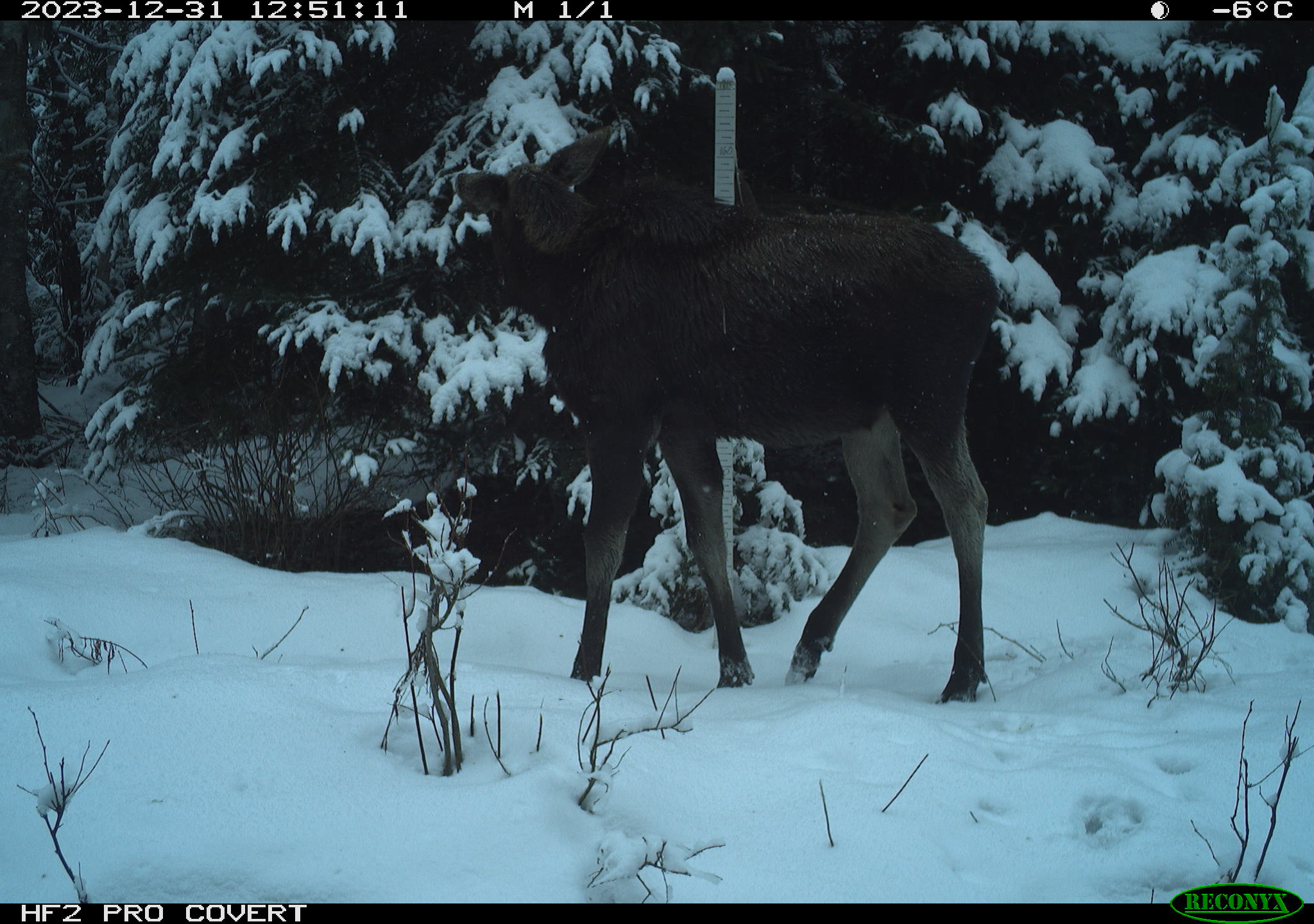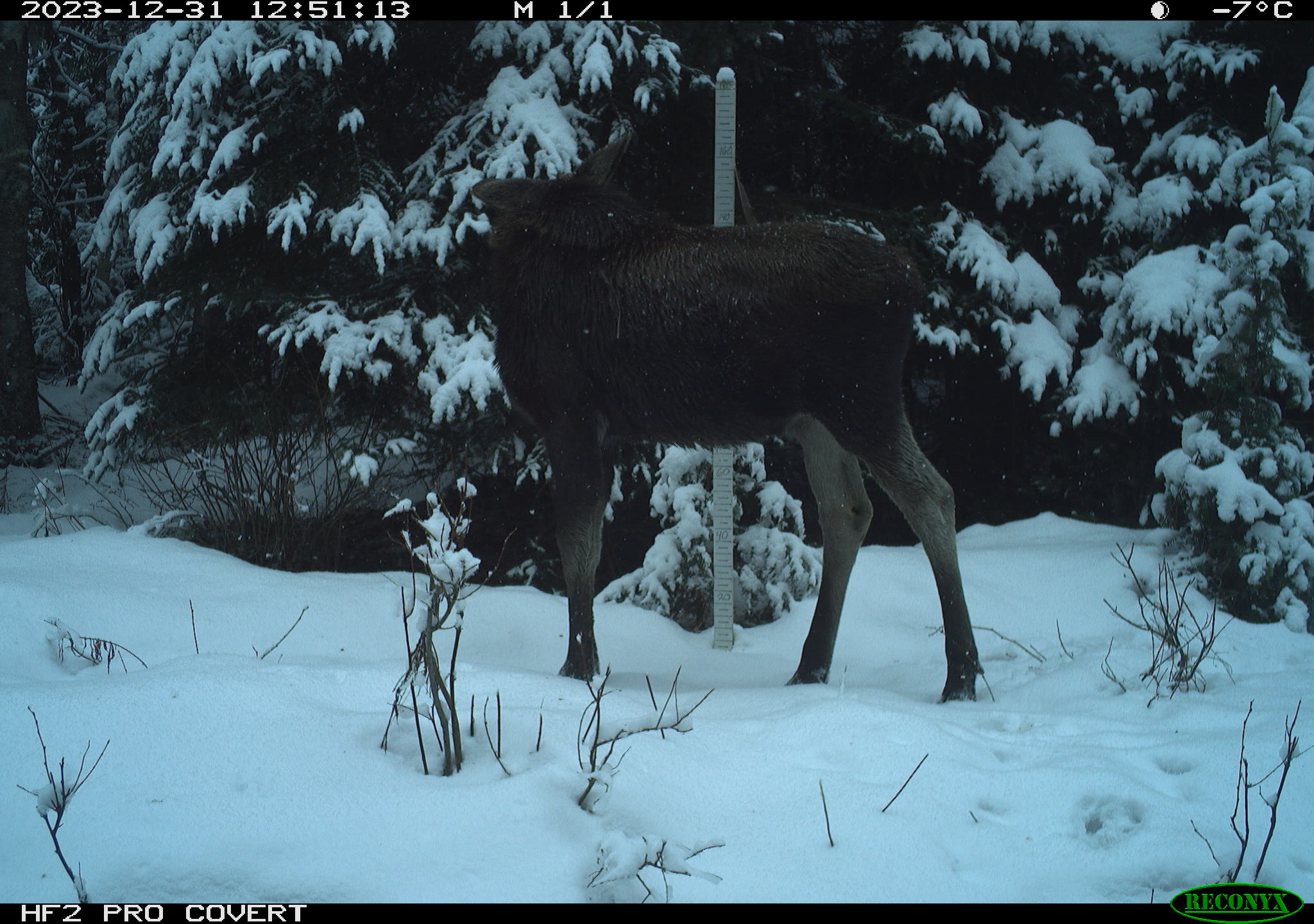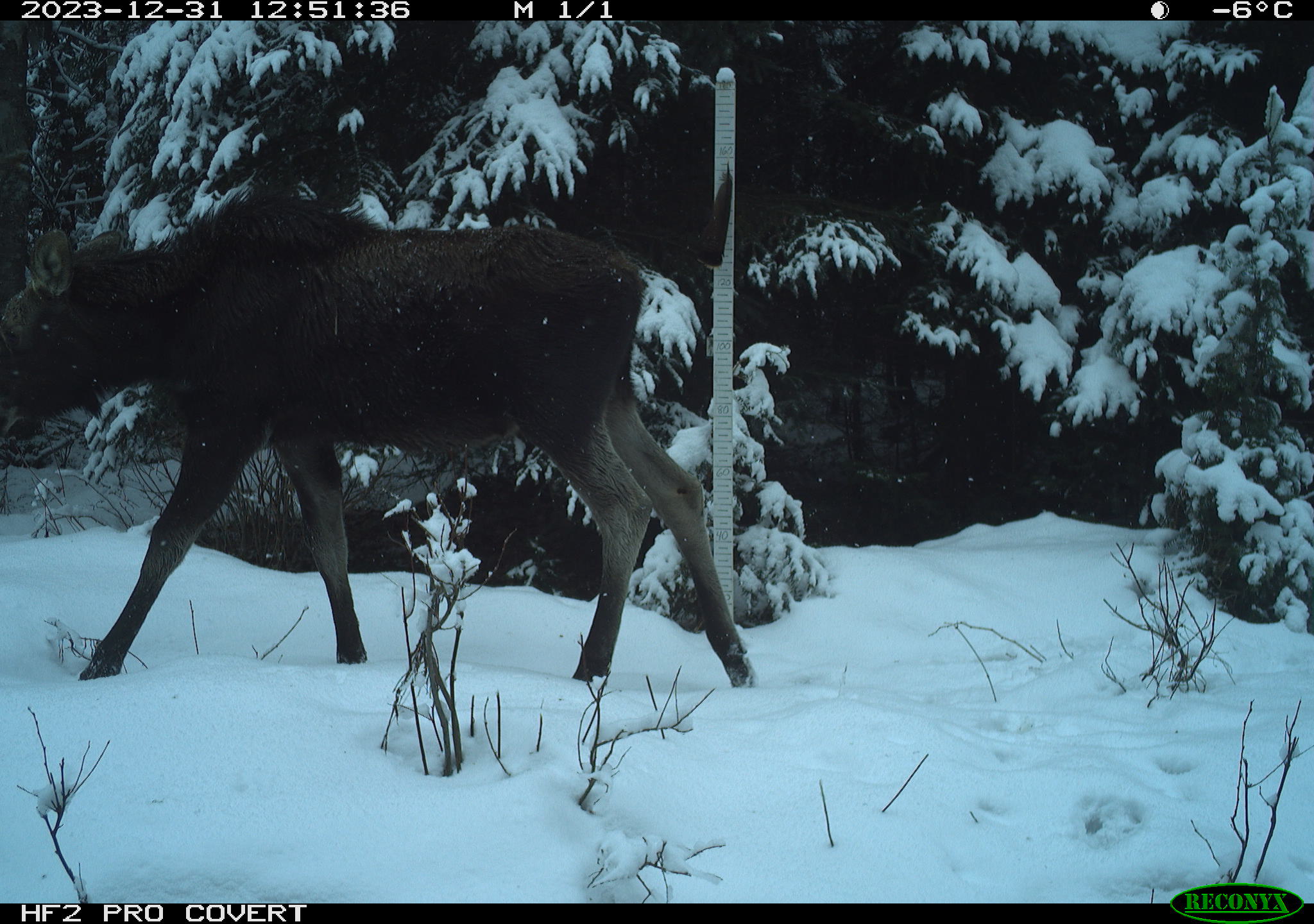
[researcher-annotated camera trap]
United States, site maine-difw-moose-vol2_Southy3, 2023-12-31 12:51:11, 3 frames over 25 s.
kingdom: Animalia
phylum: Chordata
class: Mammalia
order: Artiodactyla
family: Cervidae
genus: Alces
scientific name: Alces alces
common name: moose